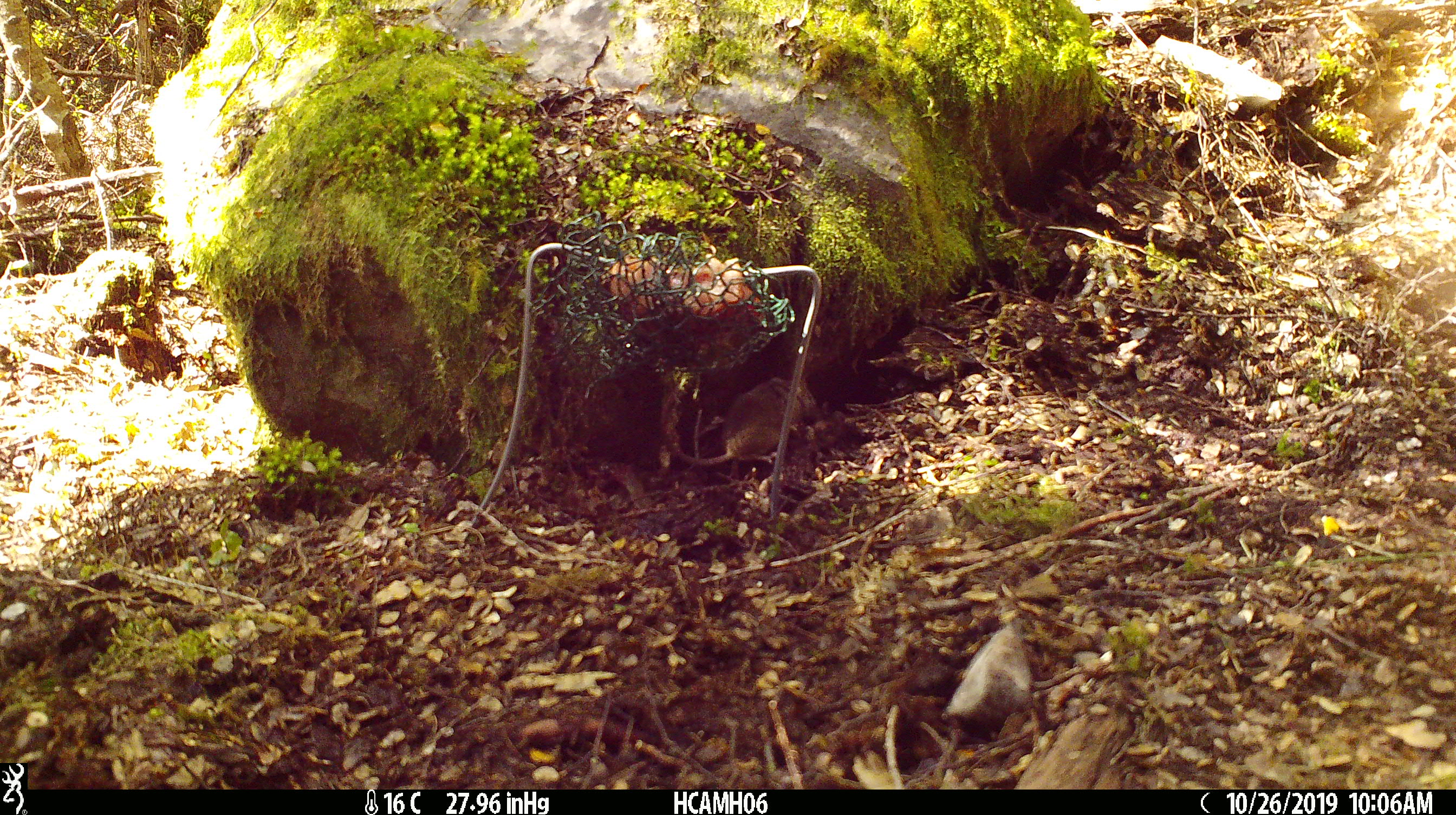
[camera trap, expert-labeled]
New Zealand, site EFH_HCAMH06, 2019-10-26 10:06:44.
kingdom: Animalia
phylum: Chordata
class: Mammalia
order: Rodentia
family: Muridae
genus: Mus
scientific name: Mus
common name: mouse